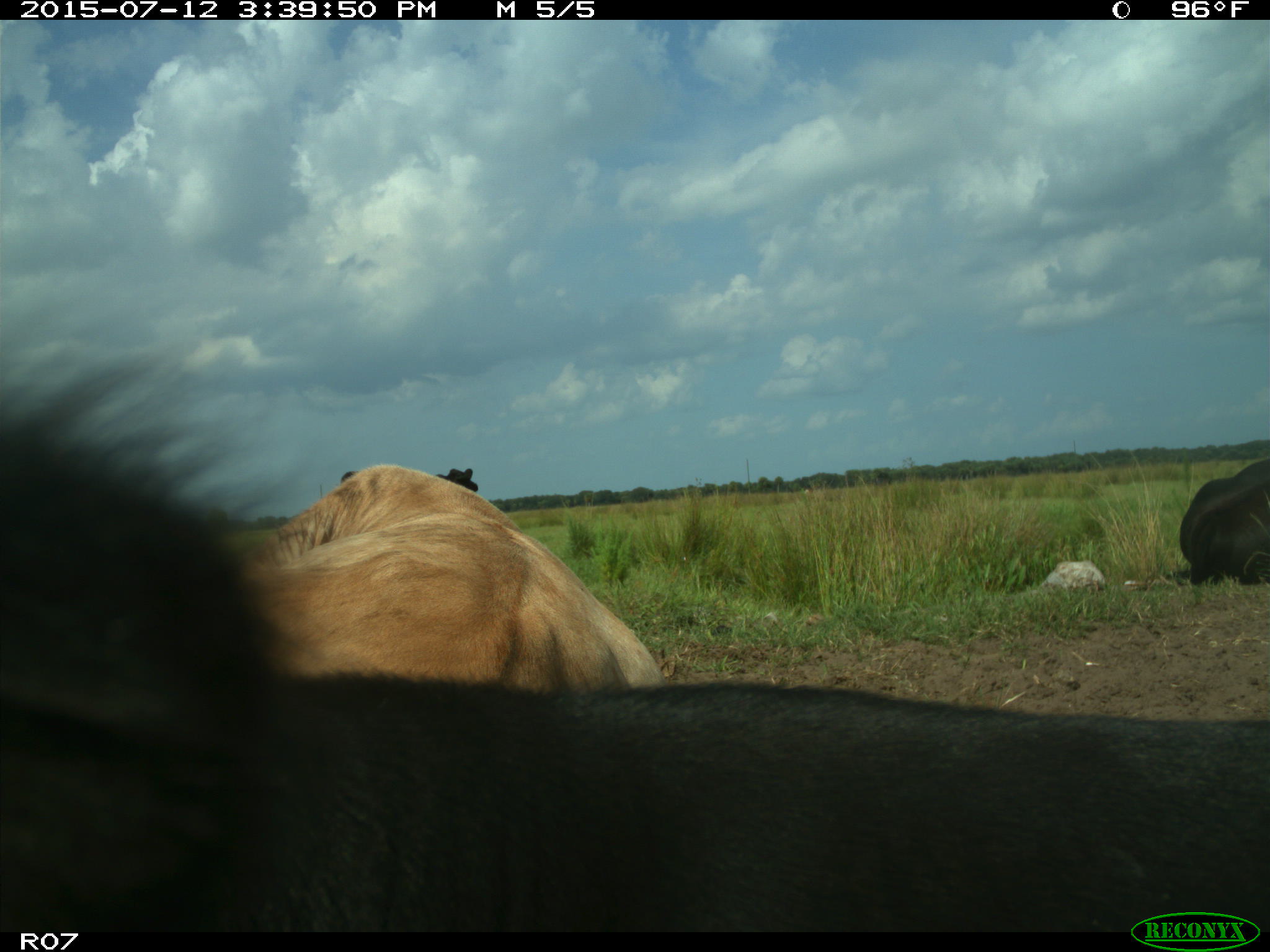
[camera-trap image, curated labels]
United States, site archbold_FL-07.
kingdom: Animalia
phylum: Chordata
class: Mammalia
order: Artiodactyla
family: Bovidae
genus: Bos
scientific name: Bos taurus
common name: domestic cow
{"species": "Bos taurus (domestic cow)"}